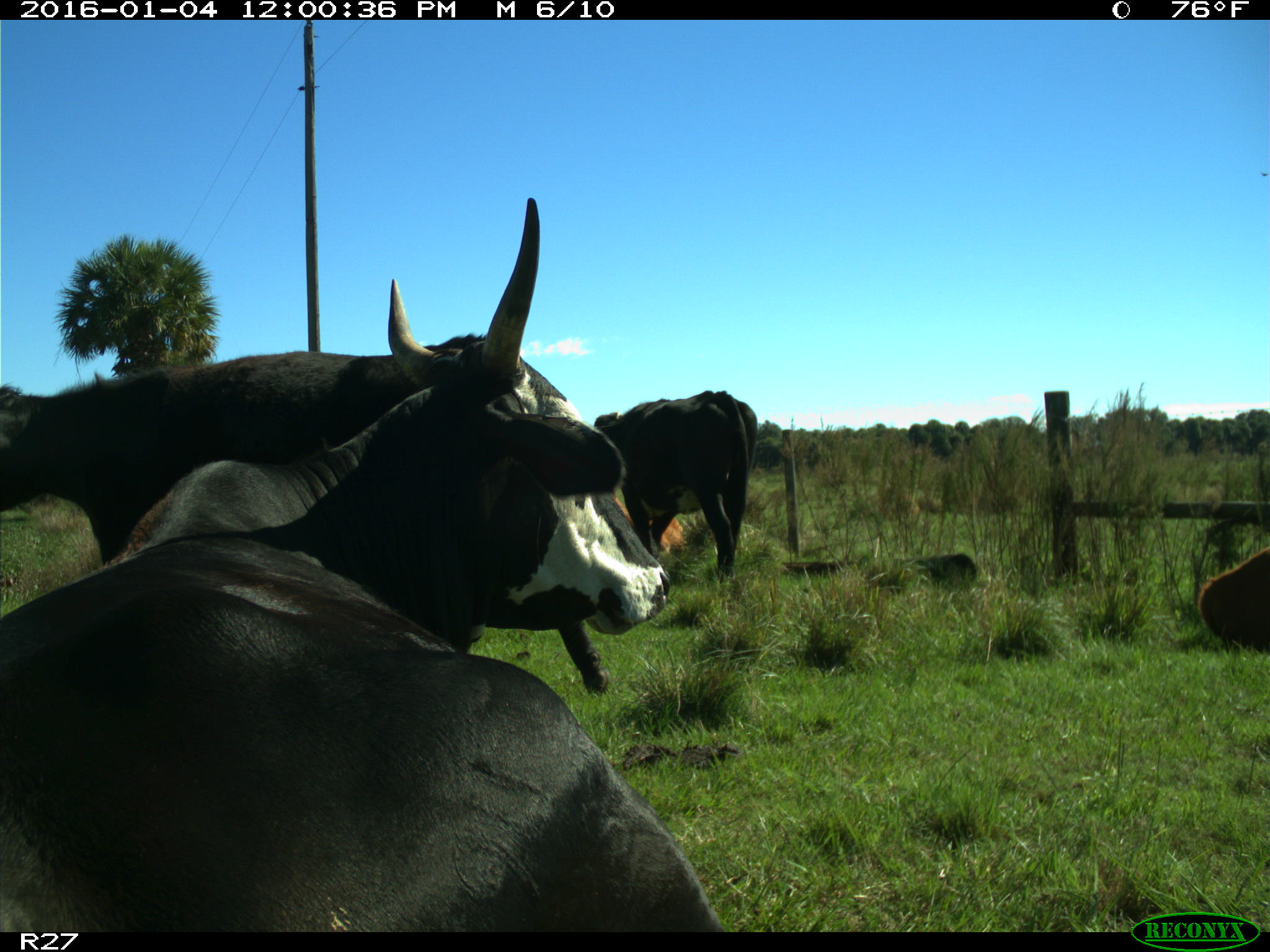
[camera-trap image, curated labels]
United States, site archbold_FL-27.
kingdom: Animalia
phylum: Chordata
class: Mammalia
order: Artiodactyla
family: Bovidae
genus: Bos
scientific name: Bos taurus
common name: domestic cow